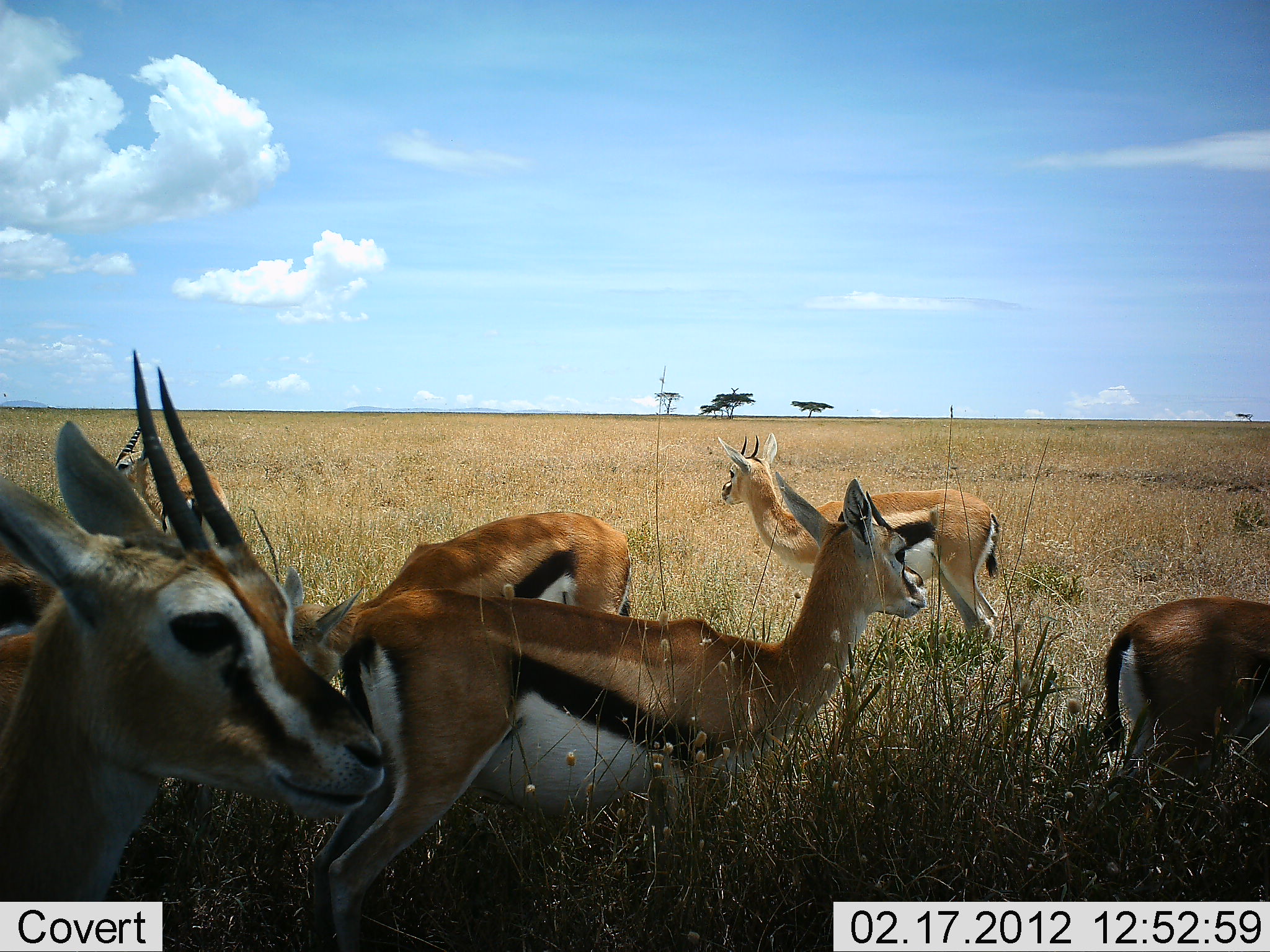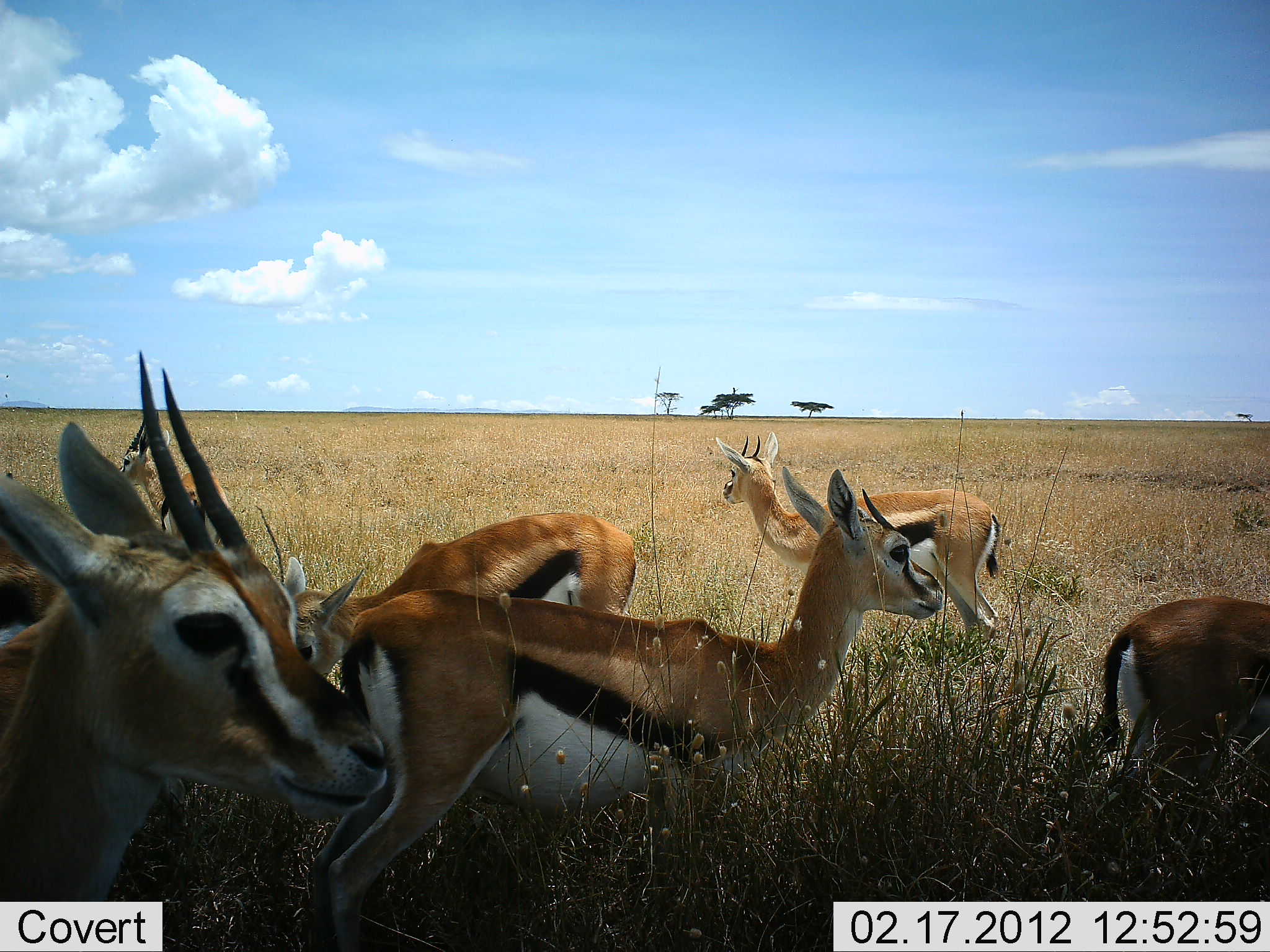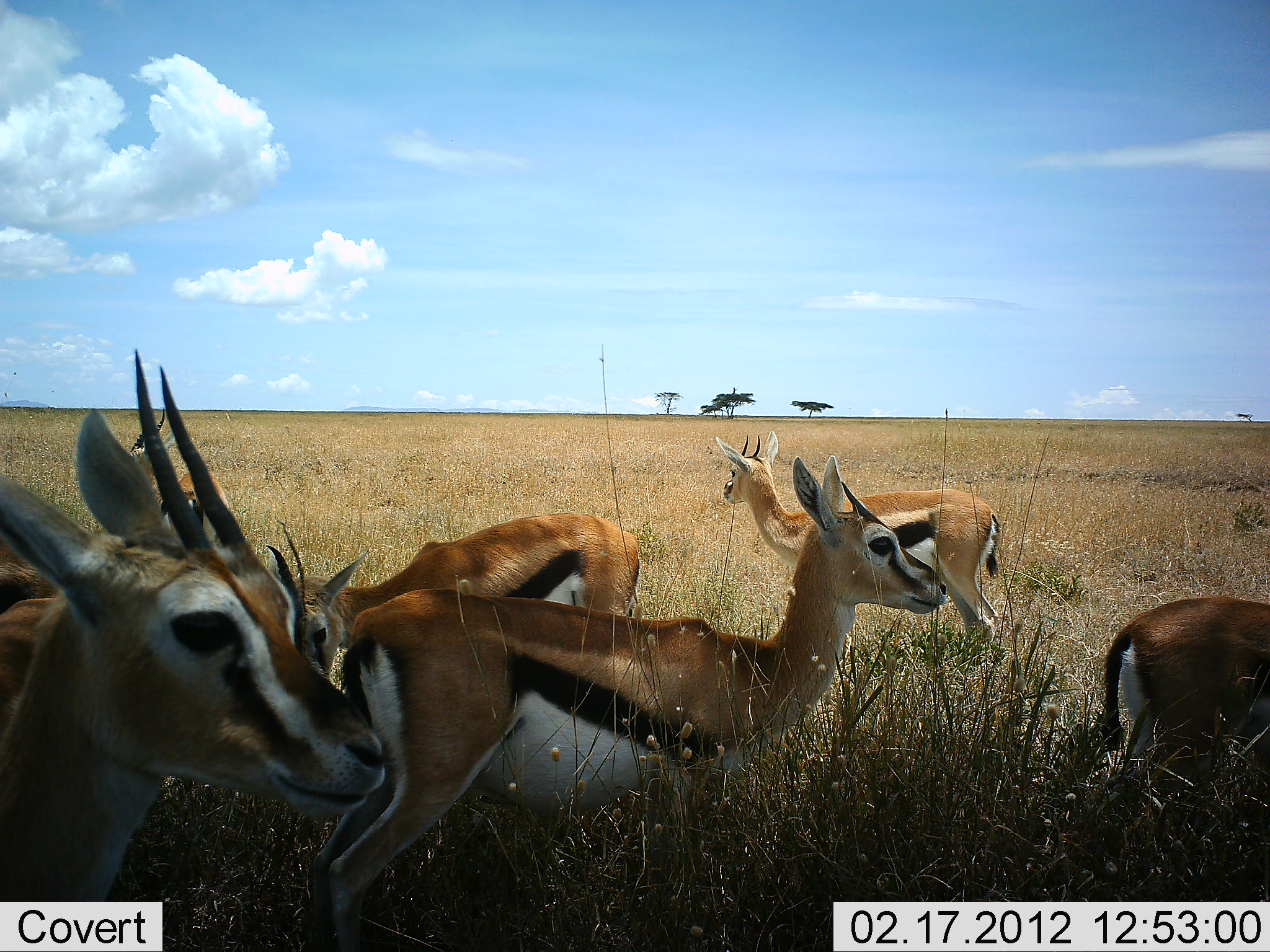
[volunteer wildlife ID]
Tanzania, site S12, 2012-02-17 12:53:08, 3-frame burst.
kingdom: Animalia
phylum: Chordata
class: Mammalia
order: Artiodactyla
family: Bovidae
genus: Eudorcas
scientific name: Eudorcas thomsonii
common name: thomson's gazelle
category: gazellethomsons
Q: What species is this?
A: Gazellethomsons (thomson's gazelle) (Eudorcas thomsonii).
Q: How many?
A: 7.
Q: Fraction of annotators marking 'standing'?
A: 92%.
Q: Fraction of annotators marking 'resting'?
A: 4%.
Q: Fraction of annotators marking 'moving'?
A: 12%.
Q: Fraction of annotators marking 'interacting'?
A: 0%.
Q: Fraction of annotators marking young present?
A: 0%.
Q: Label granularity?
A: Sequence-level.